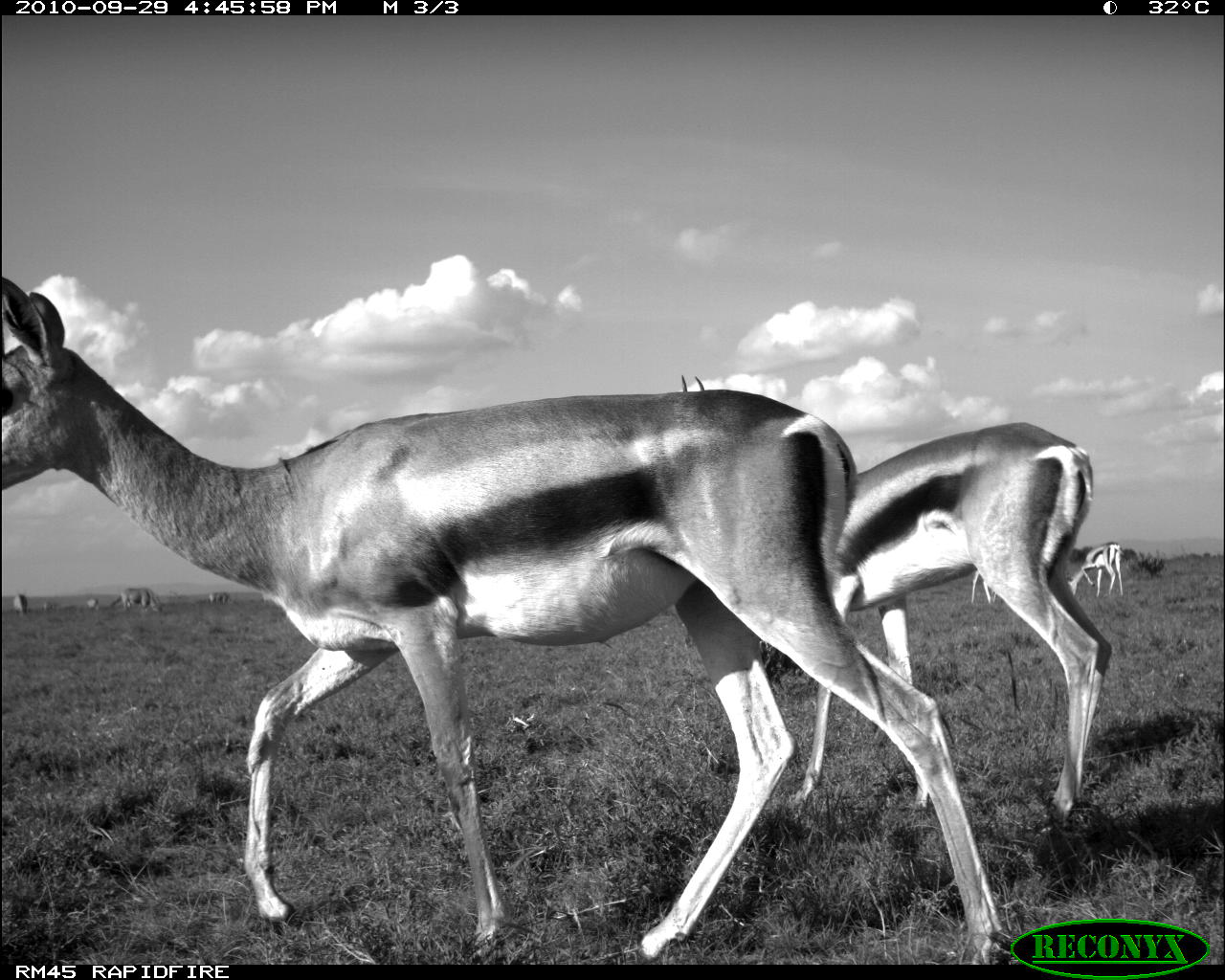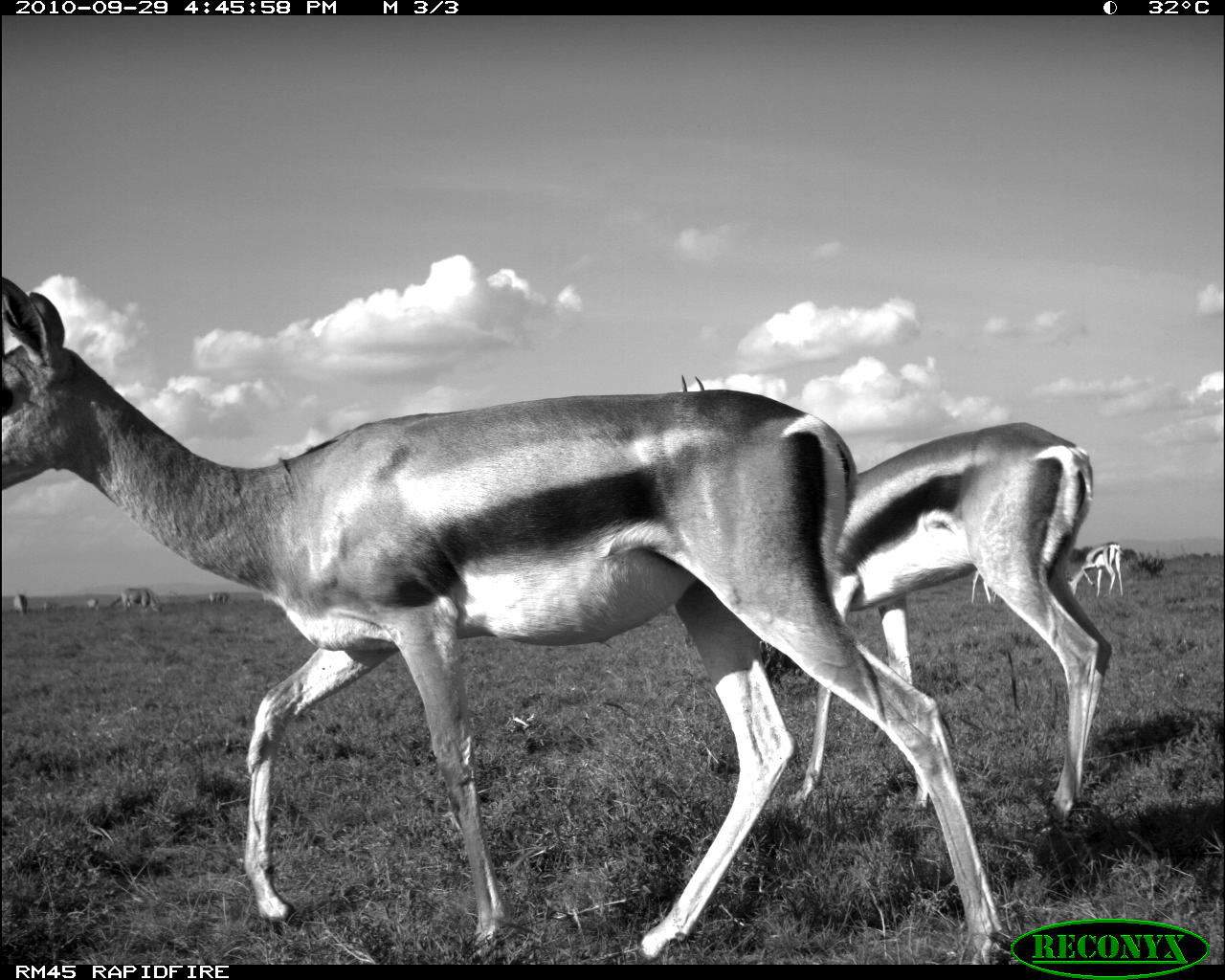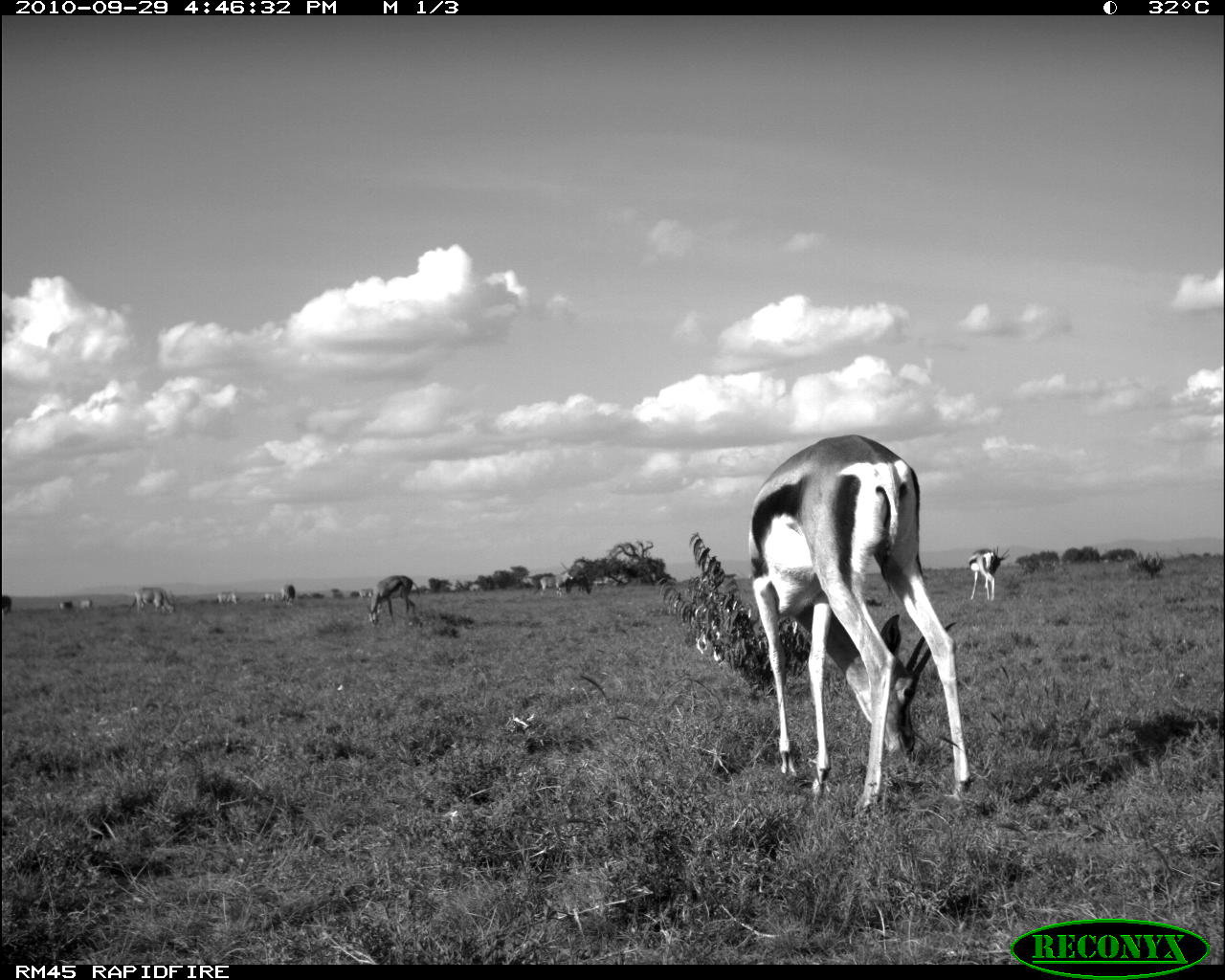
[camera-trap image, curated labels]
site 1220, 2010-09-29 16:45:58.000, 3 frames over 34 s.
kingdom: Animalia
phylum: Chordata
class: Mammalia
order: Artiodactyla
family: Bovidae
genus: Nanger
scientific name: Nanger granti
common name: grant's gazelle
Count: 4.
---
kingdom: Animalia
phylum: Chordata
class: Mammalia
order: Artiodactyla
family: Bovidae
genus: Oryx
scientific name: Oryx beisa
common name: east african oryx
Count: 3.